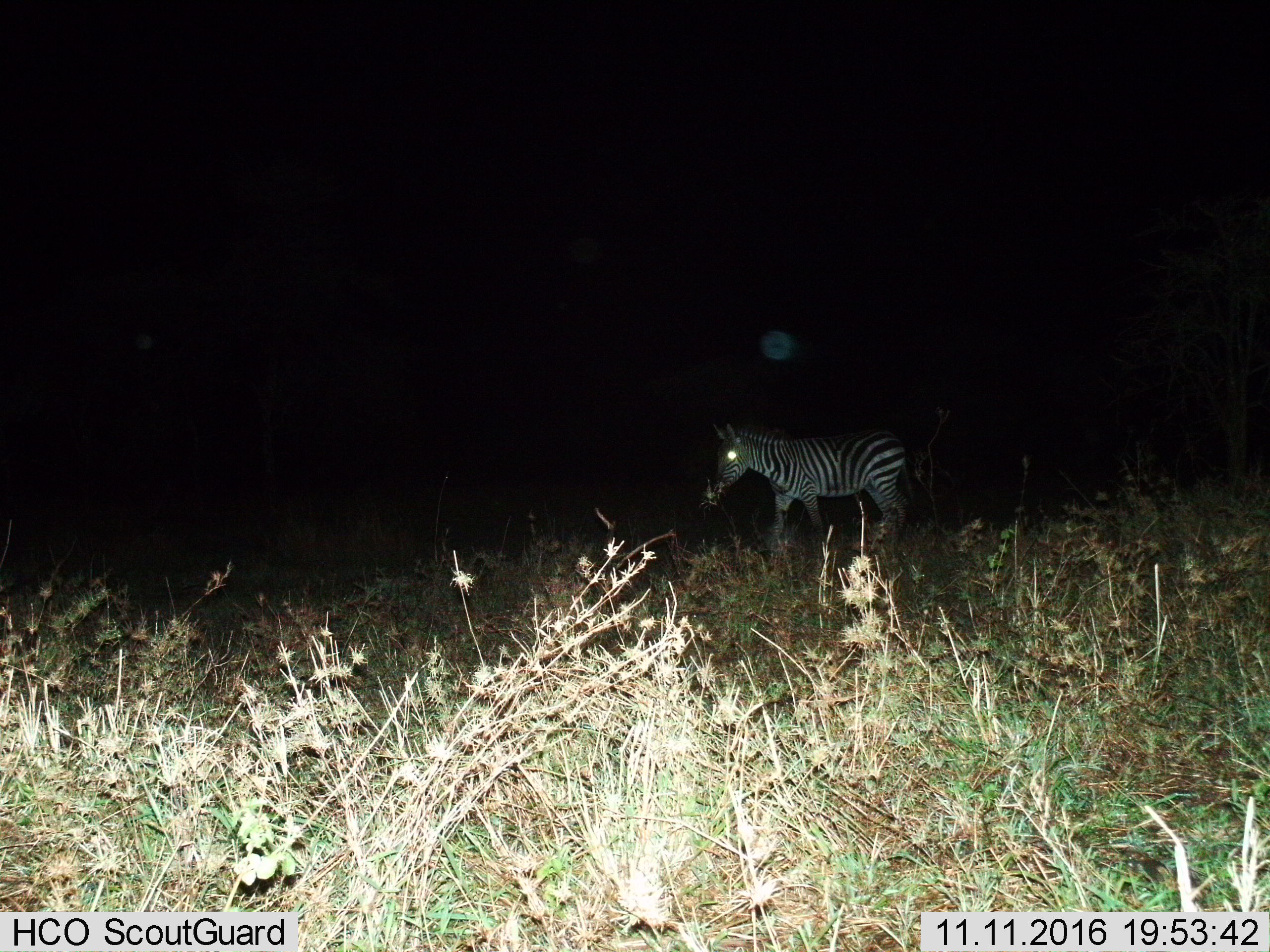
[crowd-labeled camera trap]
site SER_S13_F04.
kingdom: Animalia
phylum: Chordata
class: Mammalia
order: Perissodactyla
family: Equidae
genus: Equus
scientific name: Equus quagga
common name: plains zebra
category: zebraplains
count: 1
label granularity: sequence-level